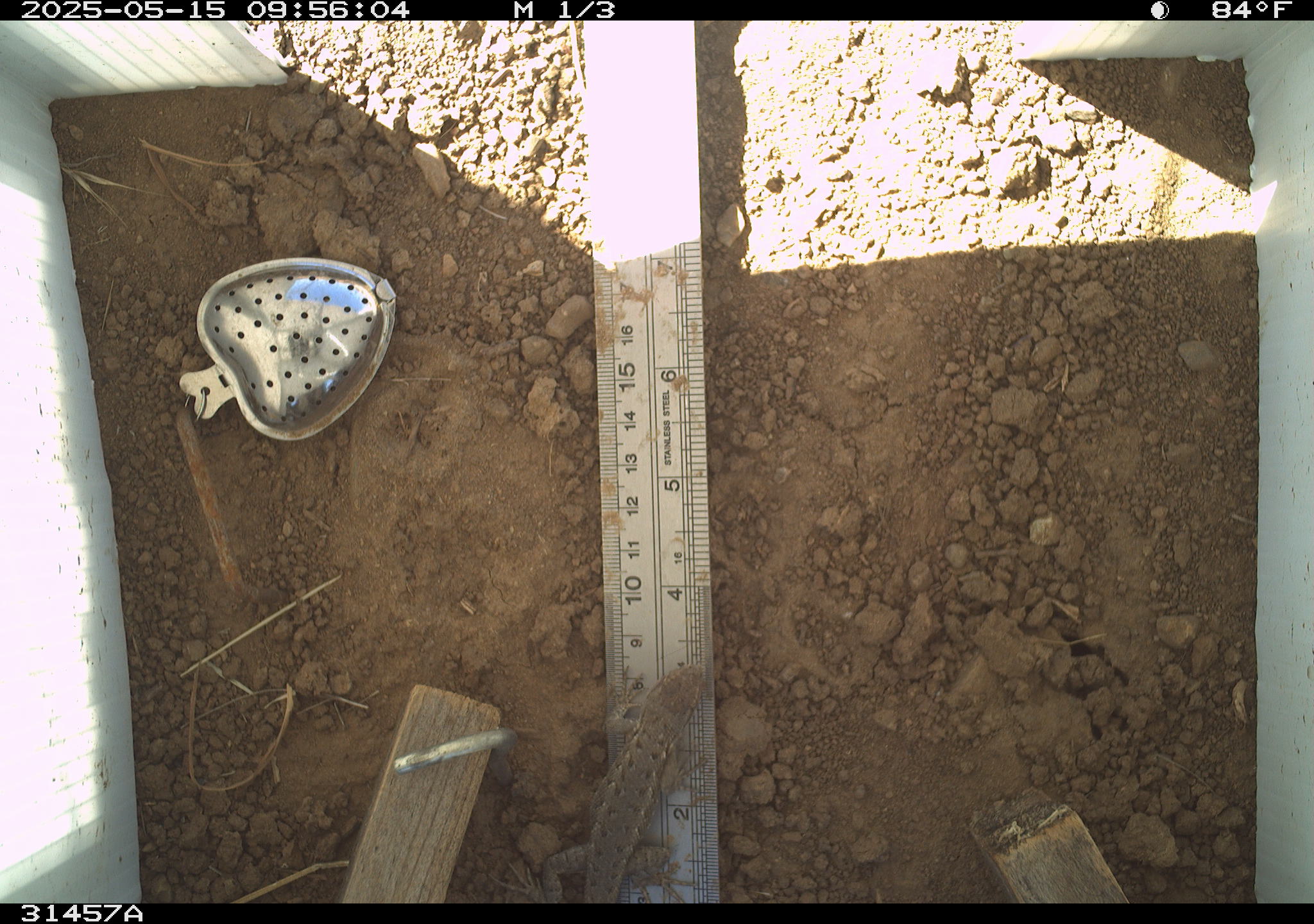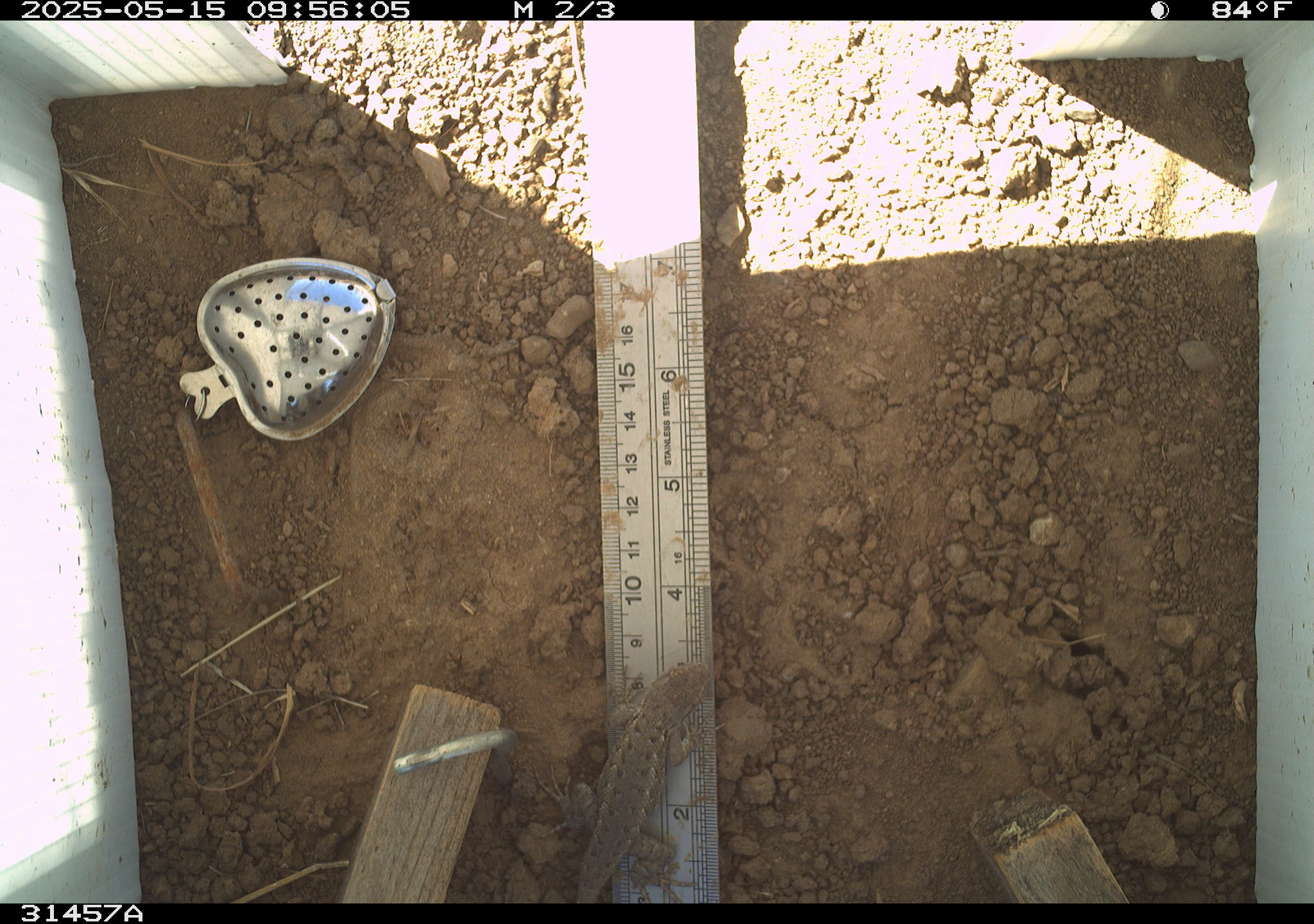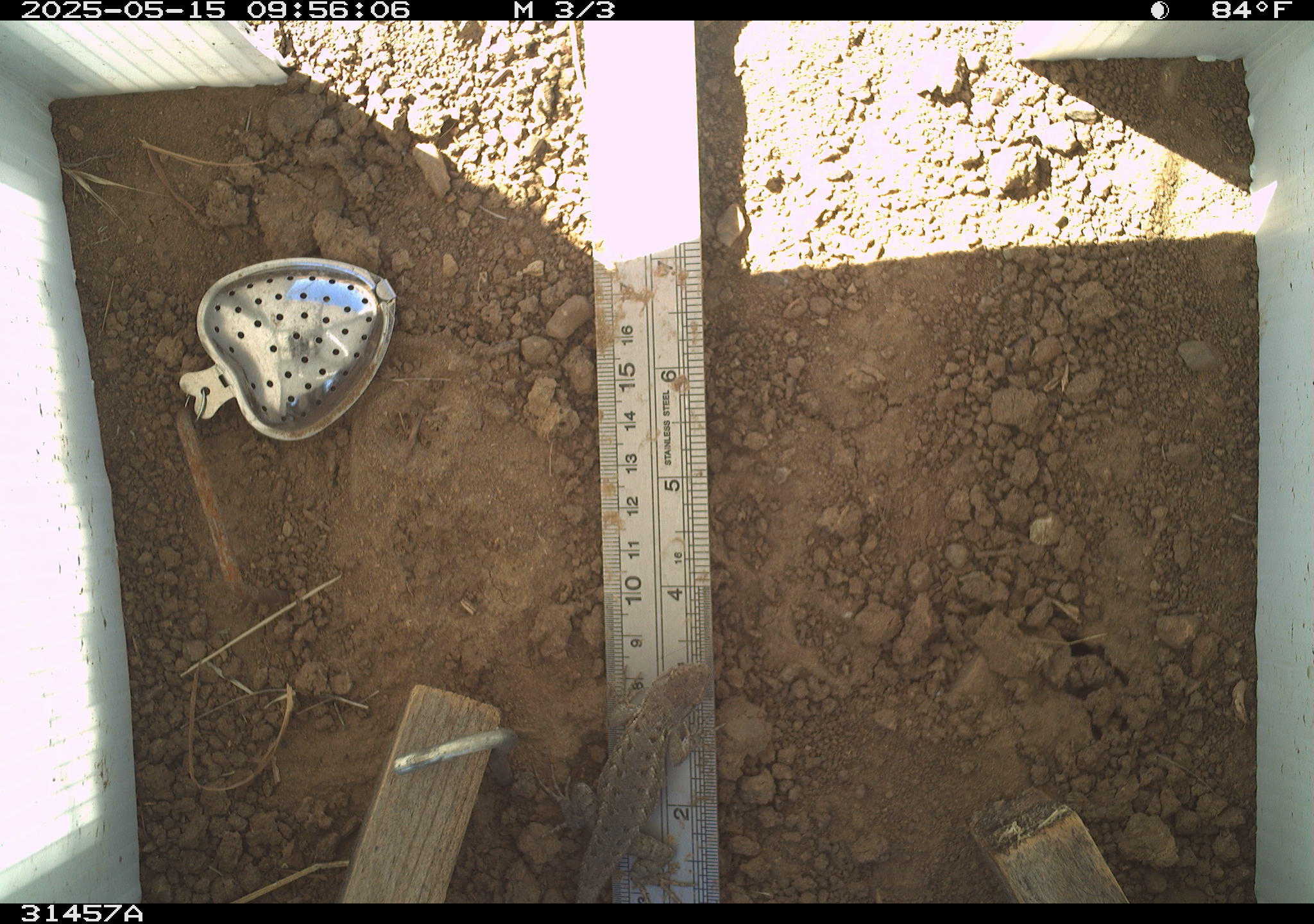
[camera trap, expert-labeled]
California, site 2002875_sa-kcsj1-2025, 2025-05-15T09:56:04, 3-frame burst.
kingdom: Animalia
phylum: Chordata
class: Reptilia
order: Squamata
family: Phrynosomatidae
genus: Sceloporus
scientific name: Sceloporus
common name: spiny lizards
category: sceloporus species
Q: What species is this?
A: Sceloporus species (spiny lizards) (Sceloporus).